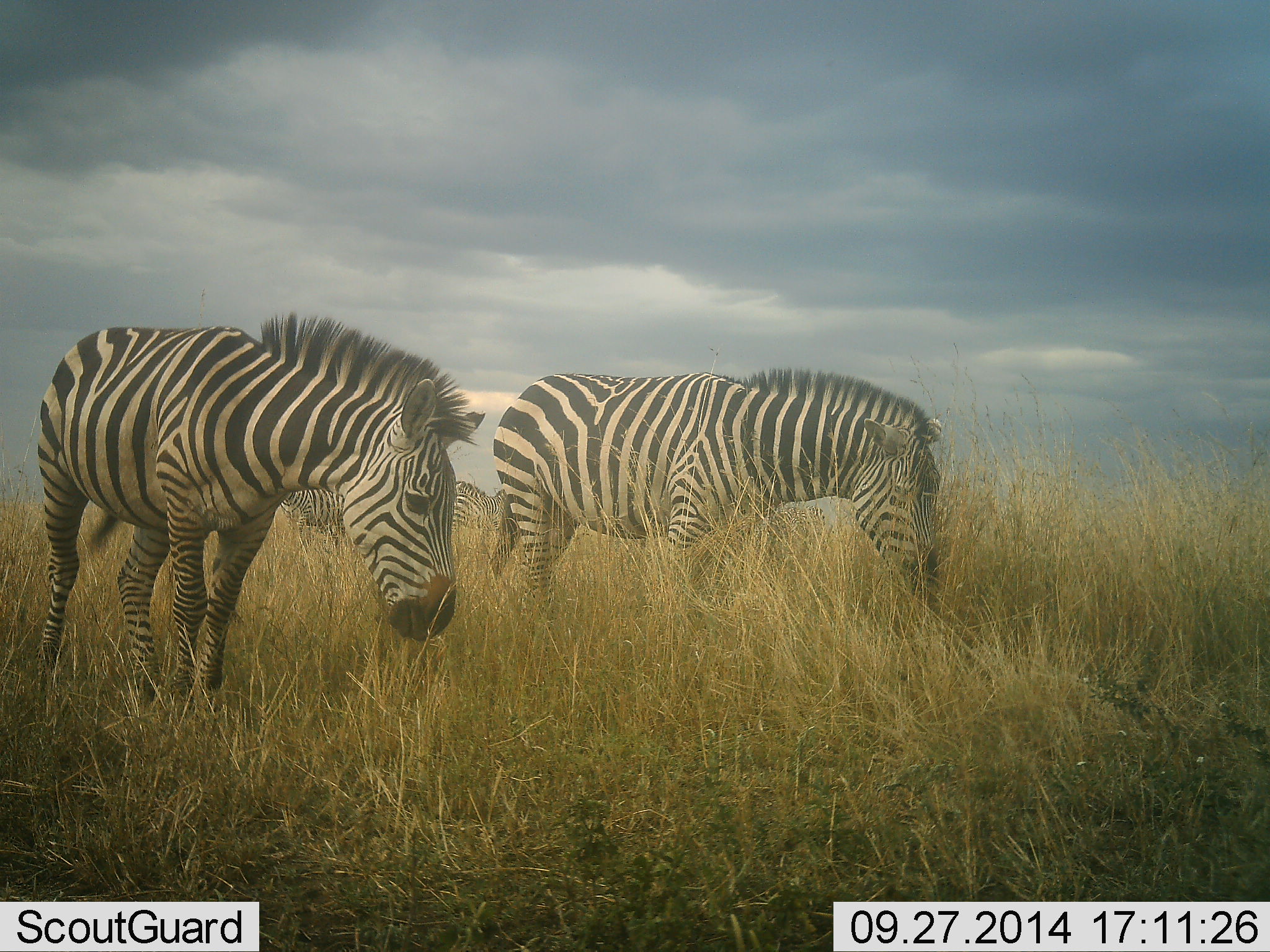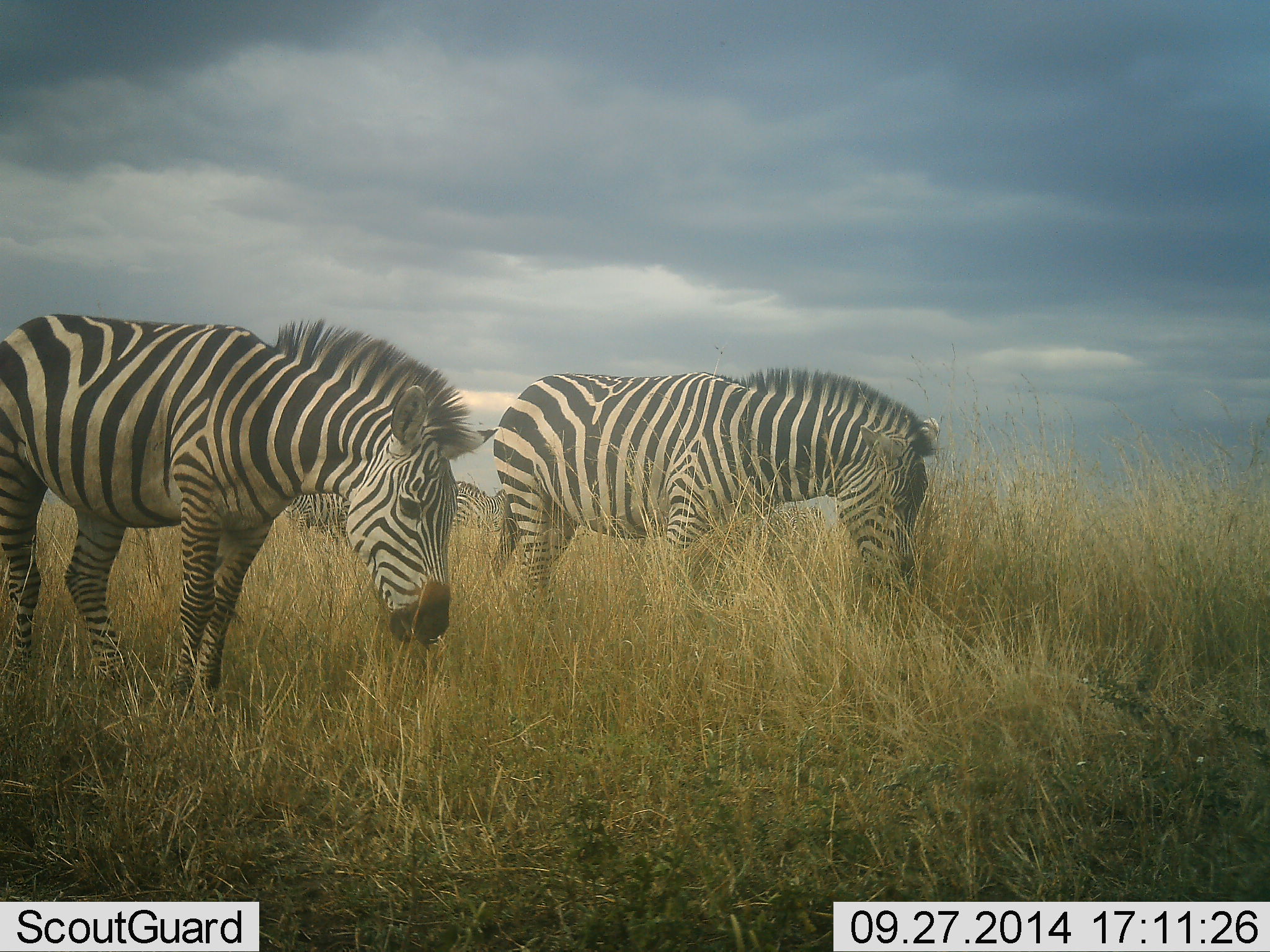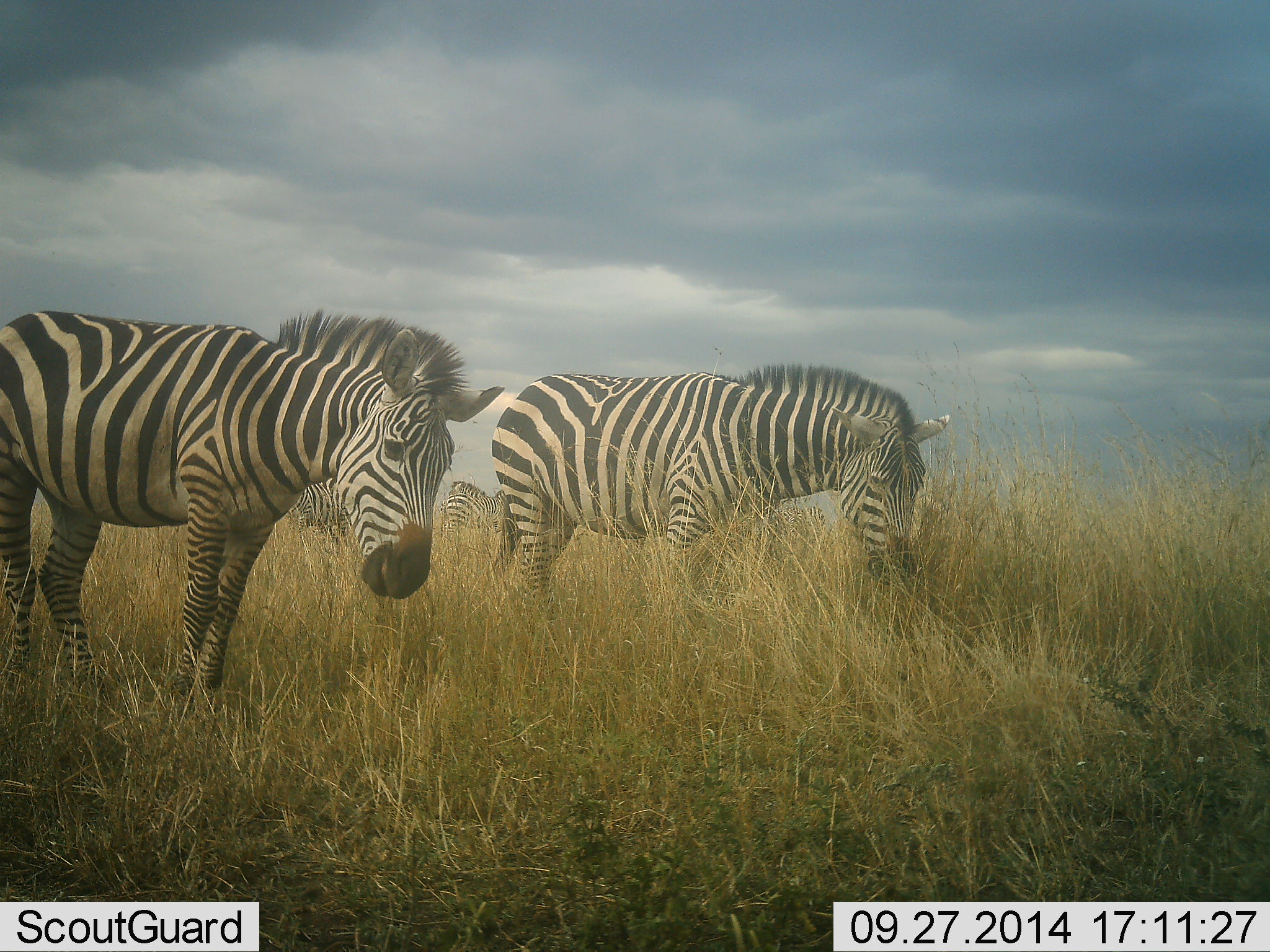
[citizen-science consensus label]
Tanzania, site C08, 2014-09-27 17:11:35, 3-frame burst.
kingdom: Animalia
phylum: Chordata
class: Mammalia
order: Perissodactyla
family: Equidae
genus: Equus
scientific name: Equus quagga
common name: plains zebra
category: zebra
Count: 4.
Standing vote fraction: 60%.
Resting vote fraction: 10%.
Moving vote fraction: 0%.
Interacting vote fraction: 0%.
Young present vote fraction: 0%.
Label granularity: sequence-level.